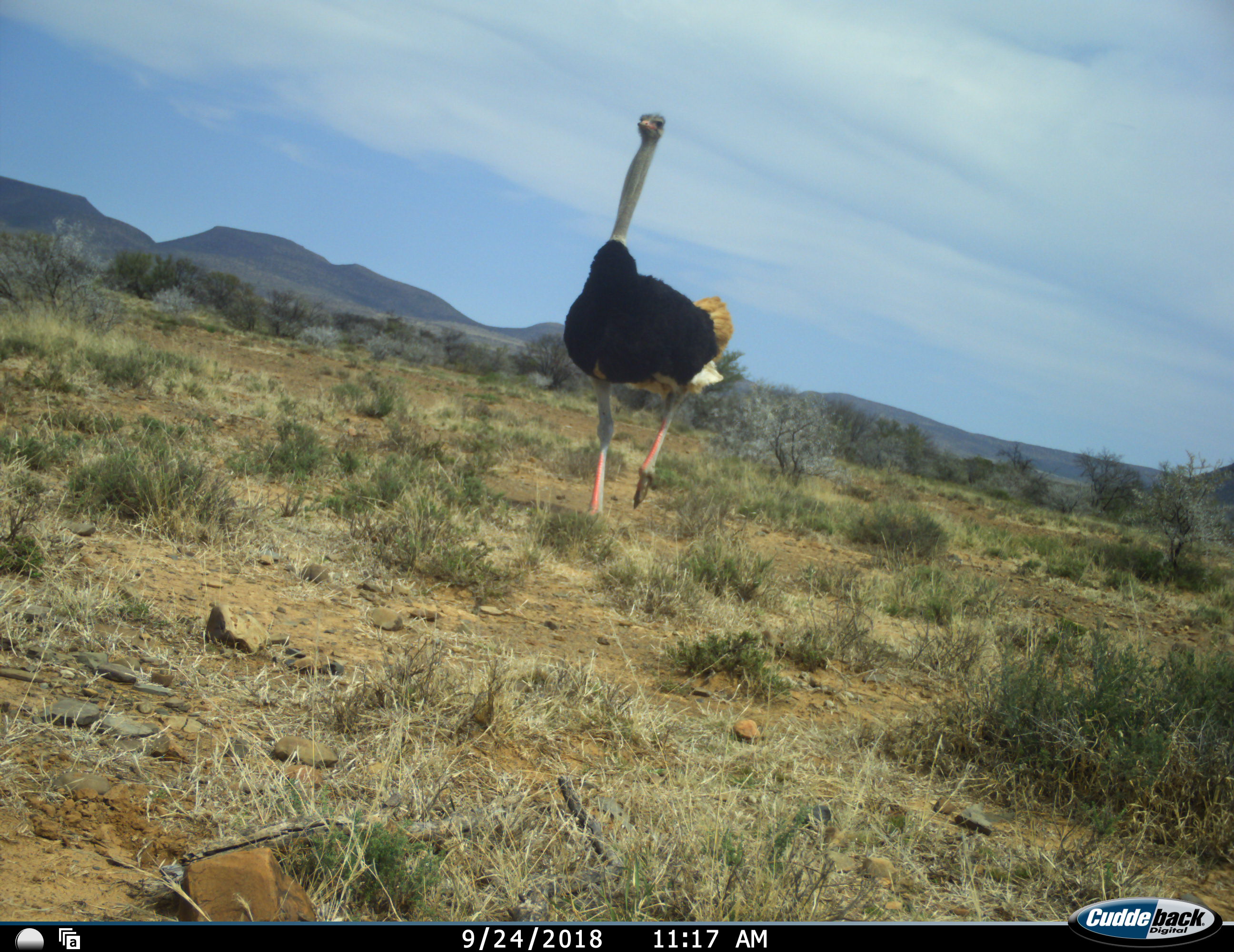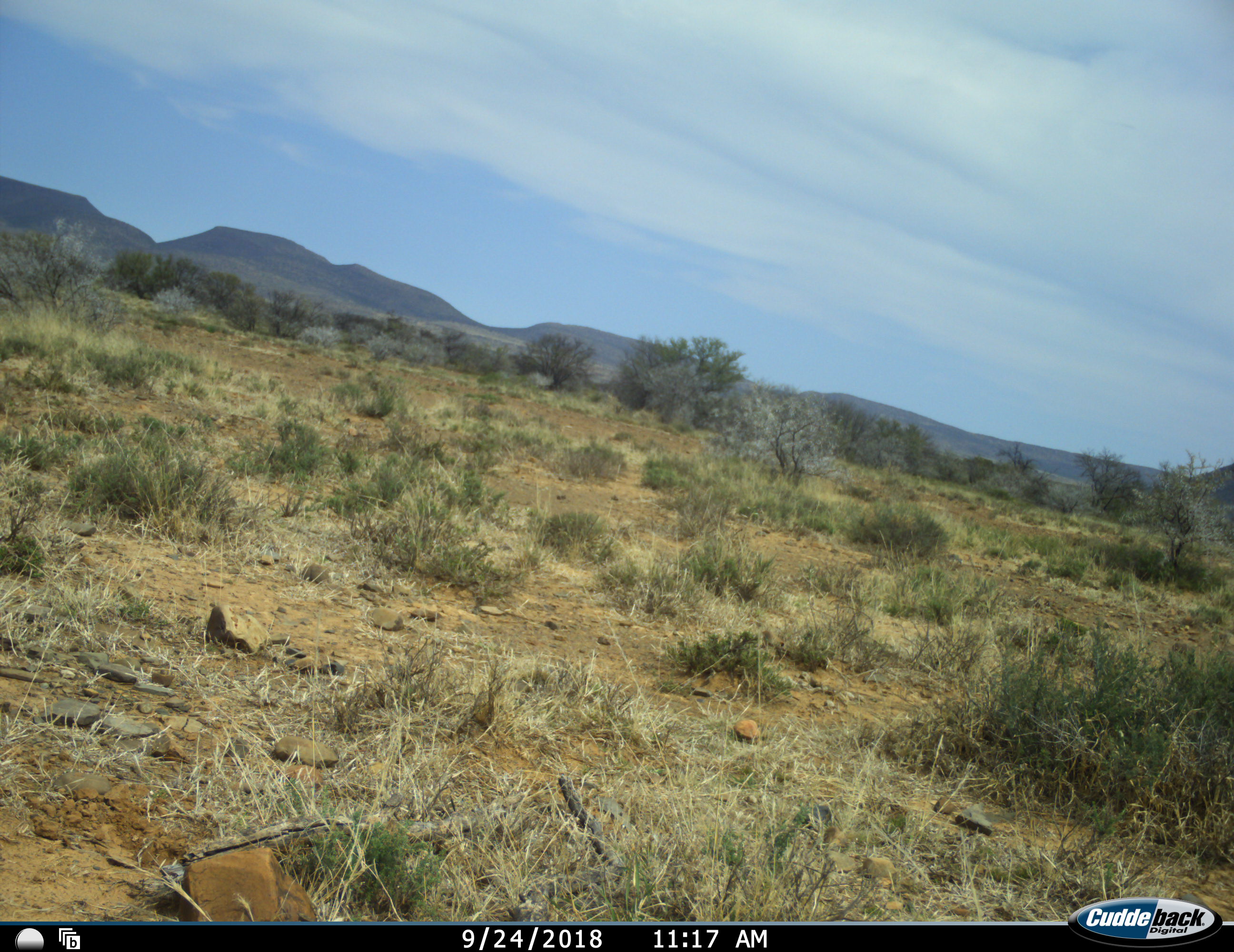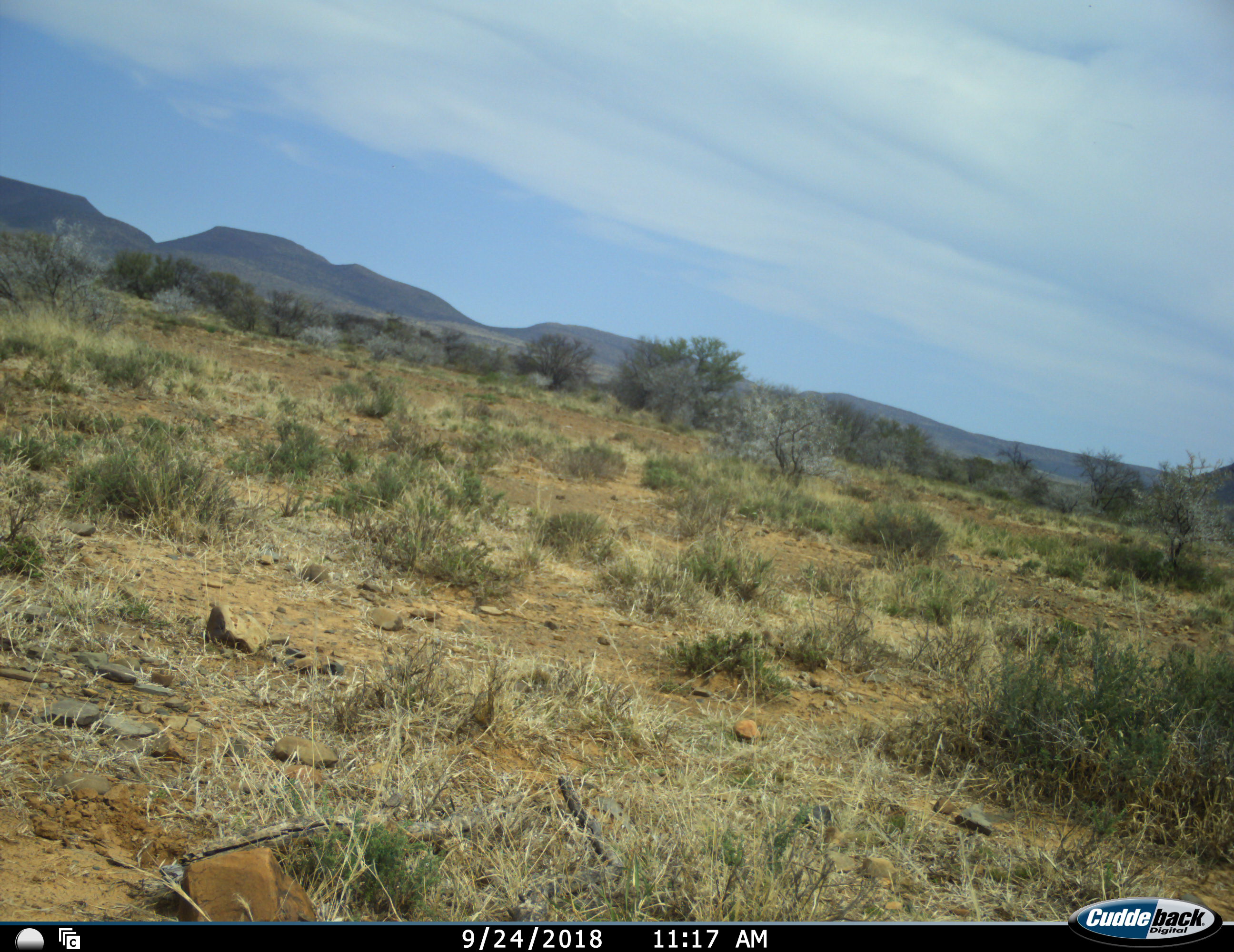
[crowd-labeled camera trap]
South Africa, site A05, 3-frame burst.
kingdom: Animalia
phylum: Chordata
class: Aves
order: Struthioniformes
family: Struthionidae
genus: Struthio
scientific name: Struthio camelus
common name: ostrich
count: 1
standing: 10%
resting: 0%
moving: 90%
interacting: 0%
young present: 0%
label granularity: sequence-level